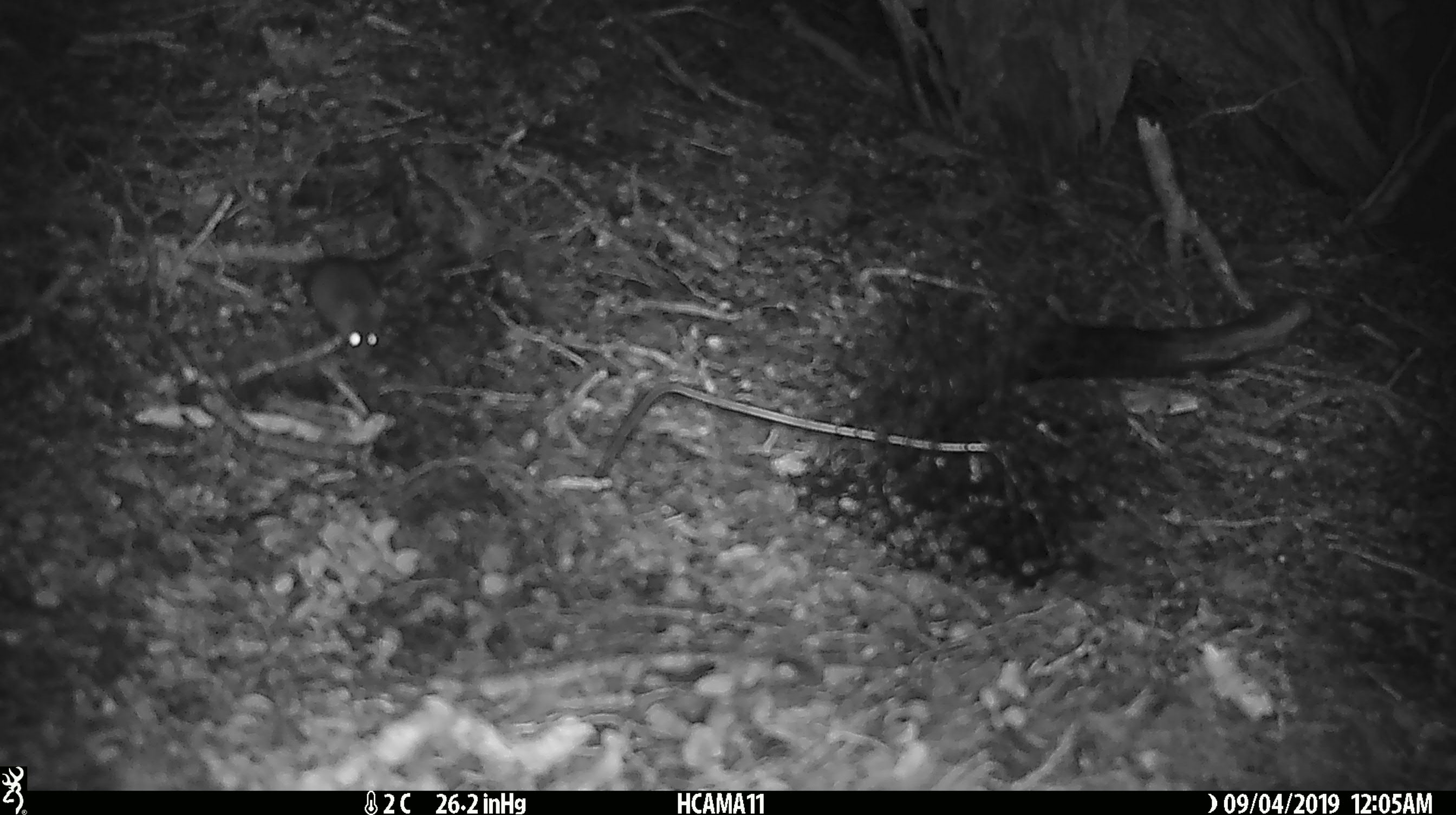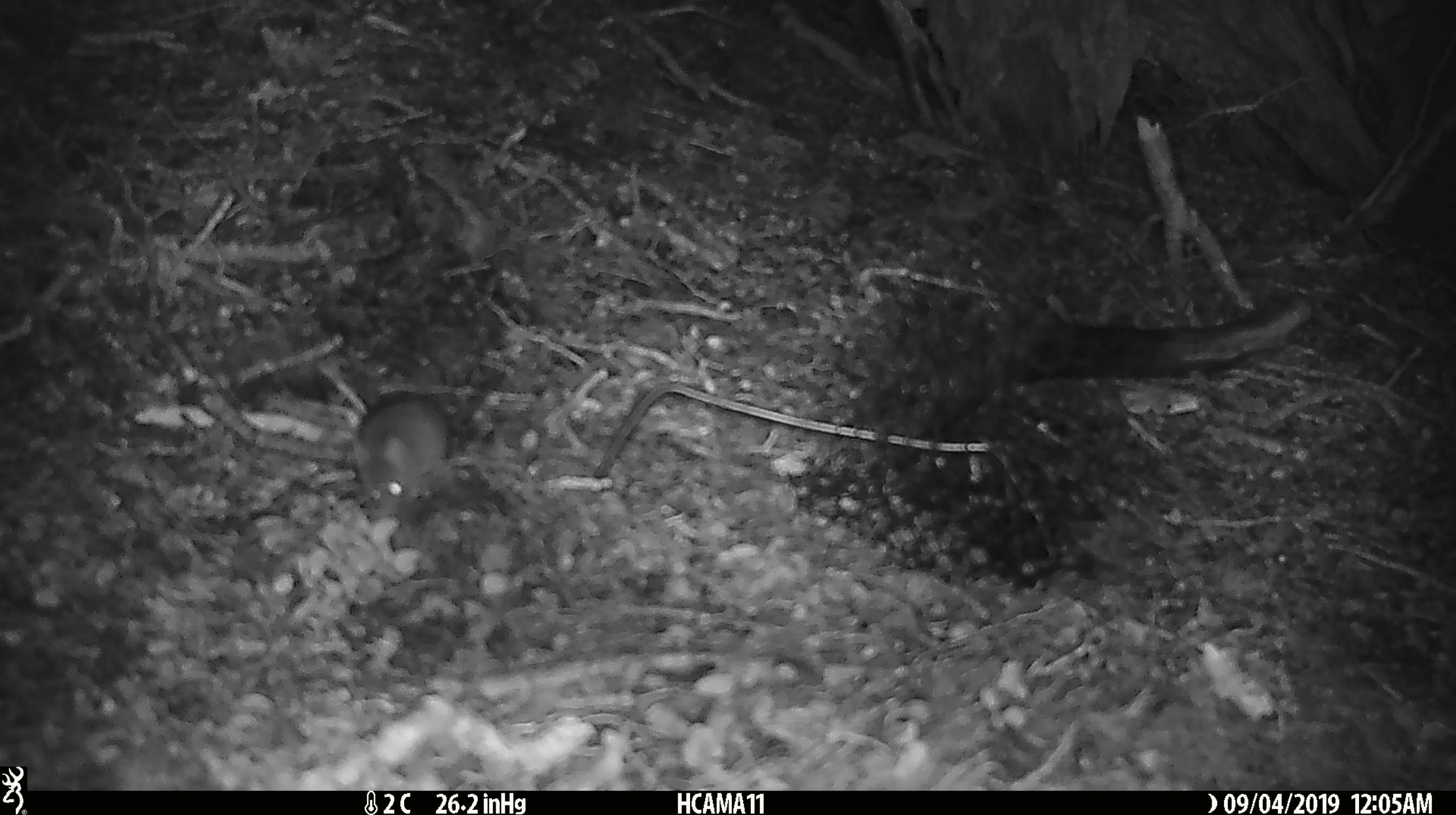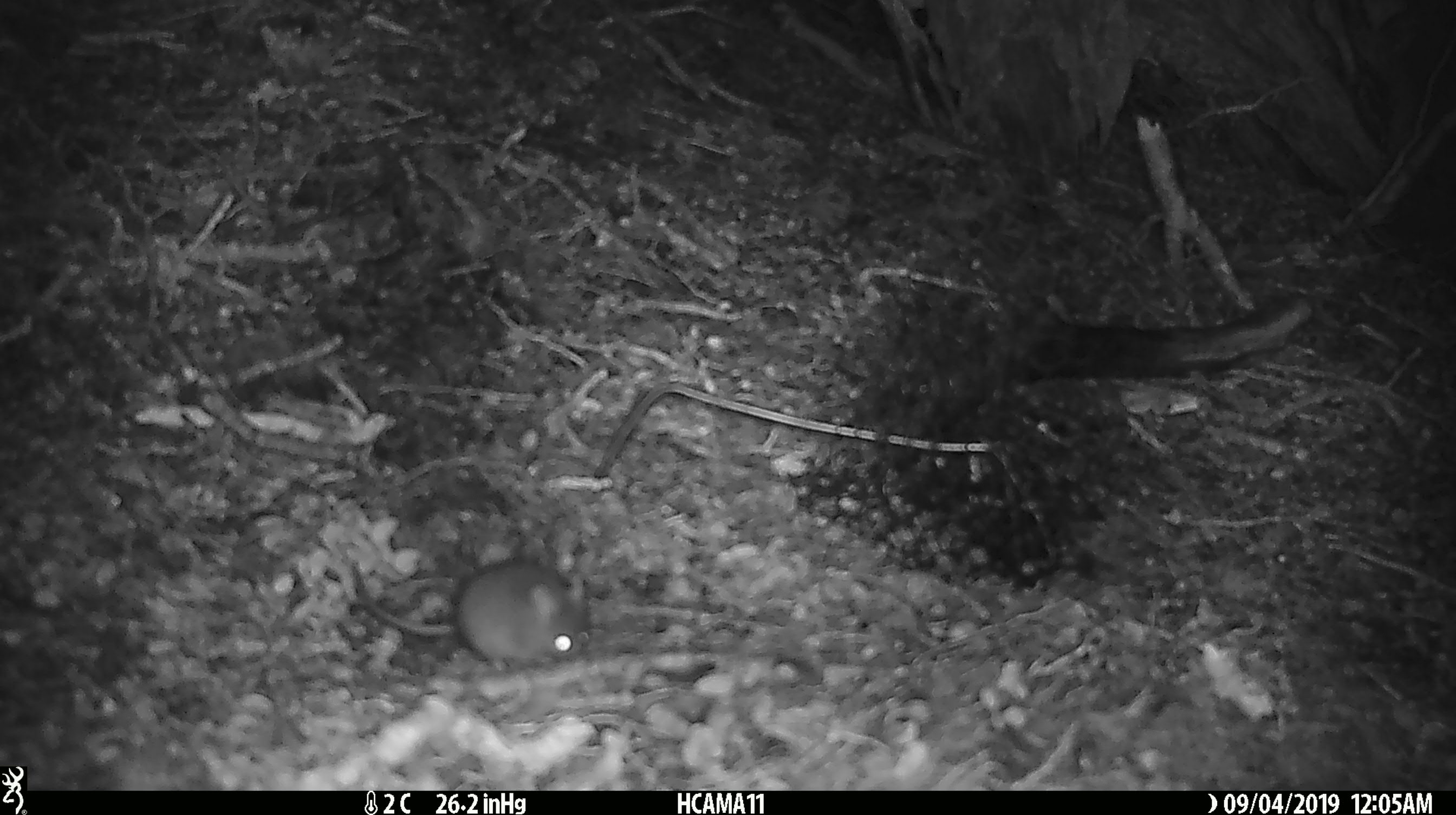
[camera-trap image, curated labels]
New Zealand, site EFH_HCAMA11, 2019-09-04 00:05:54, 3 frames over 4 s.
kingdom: Animalia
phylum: Chordata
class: Mammalia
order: Rodentia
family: Muridae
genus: Mus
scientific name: Mus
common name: mouse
Mouse (Mus).